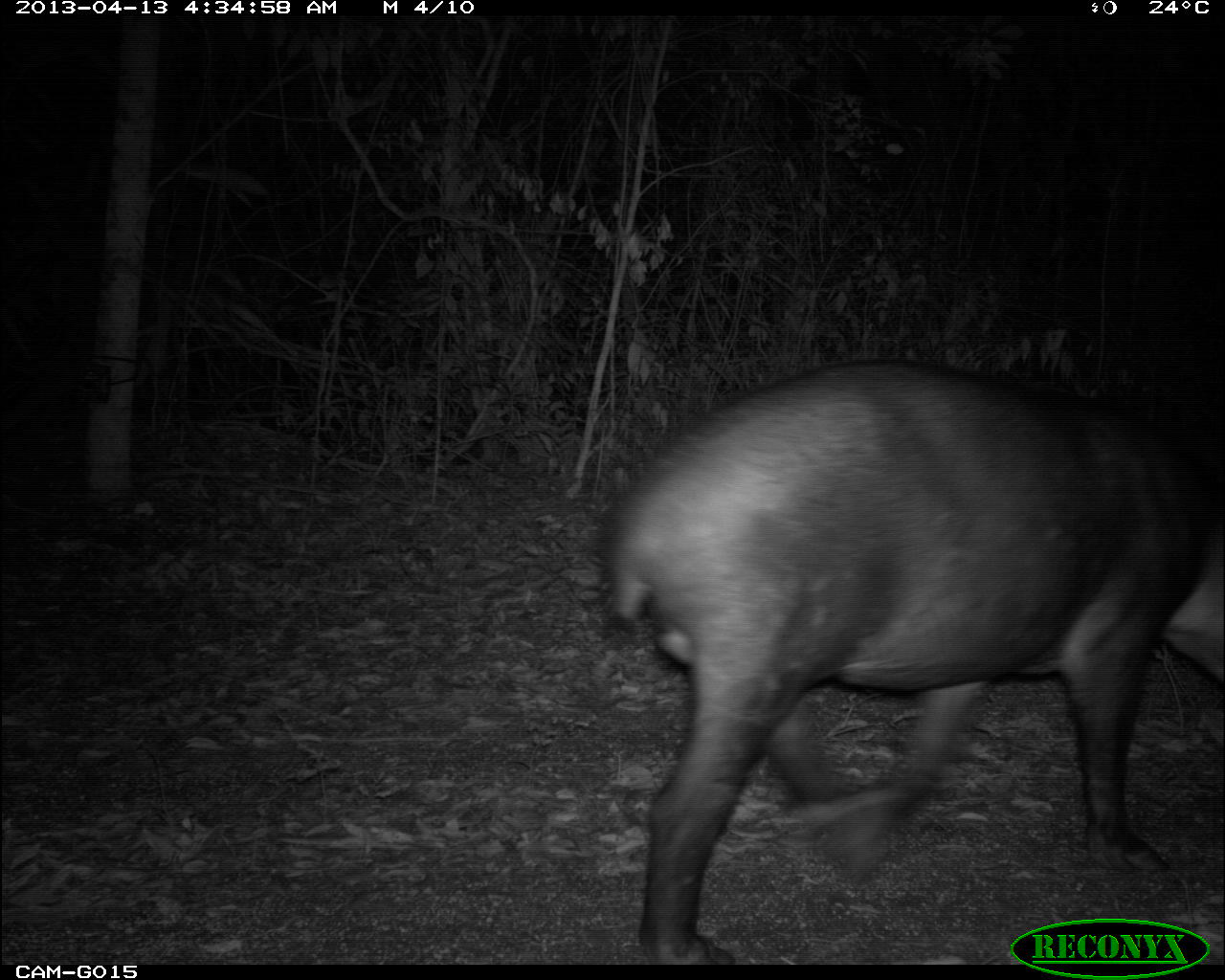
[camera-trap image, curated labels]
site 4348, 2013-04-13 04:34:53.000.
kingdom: Animalia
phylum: Chordata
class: Mammalia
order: Perissodactyla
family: Tapiridae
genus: Tapirus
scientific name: Tapirus bairdii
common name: baird's tapir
Tapirus bairdii (baird's tapir), count 1, sex male.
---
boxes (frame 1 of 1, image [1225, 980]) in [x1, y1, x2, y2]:
tapirus bairdii: [601, 356, 1225, 960]